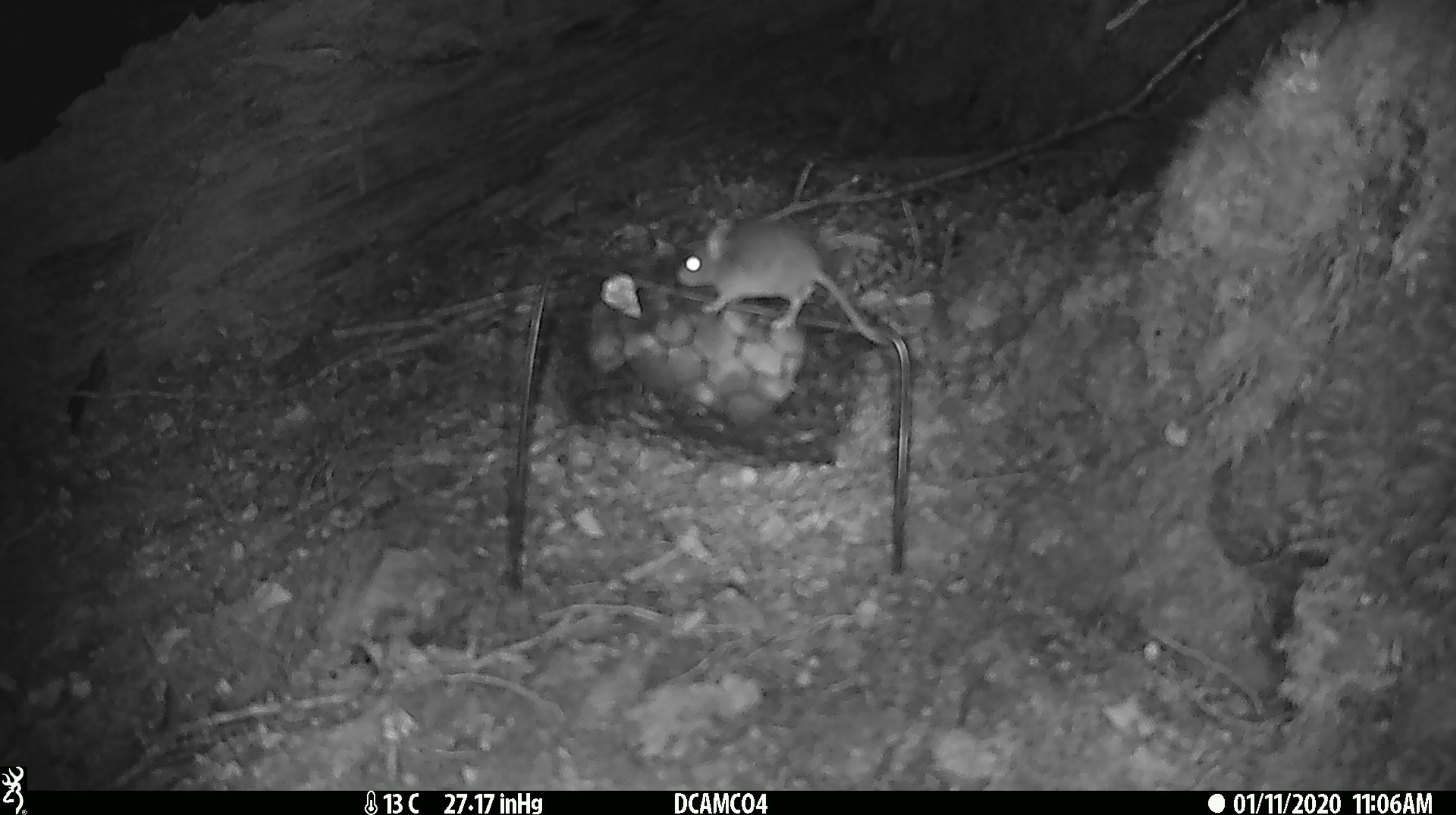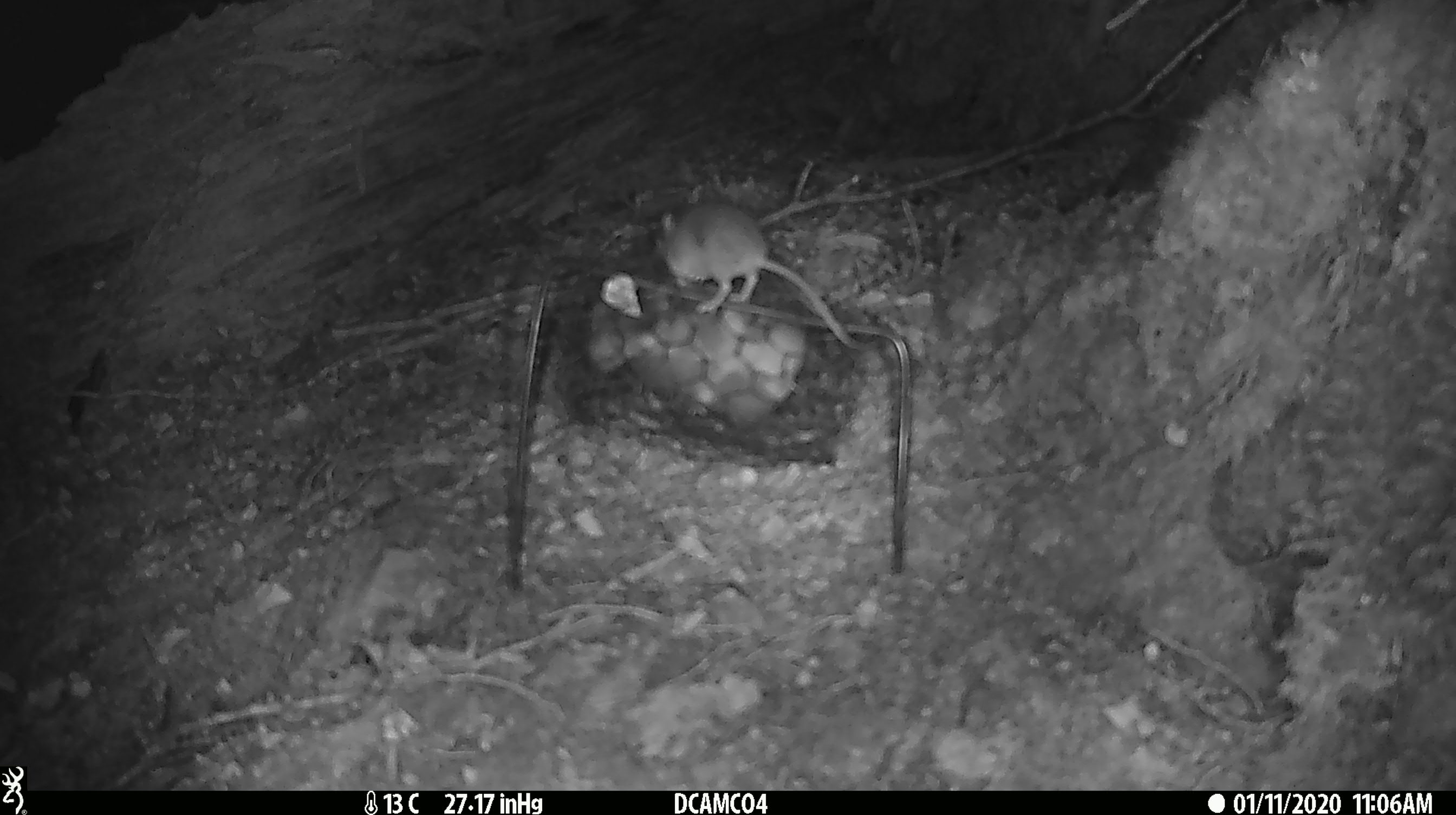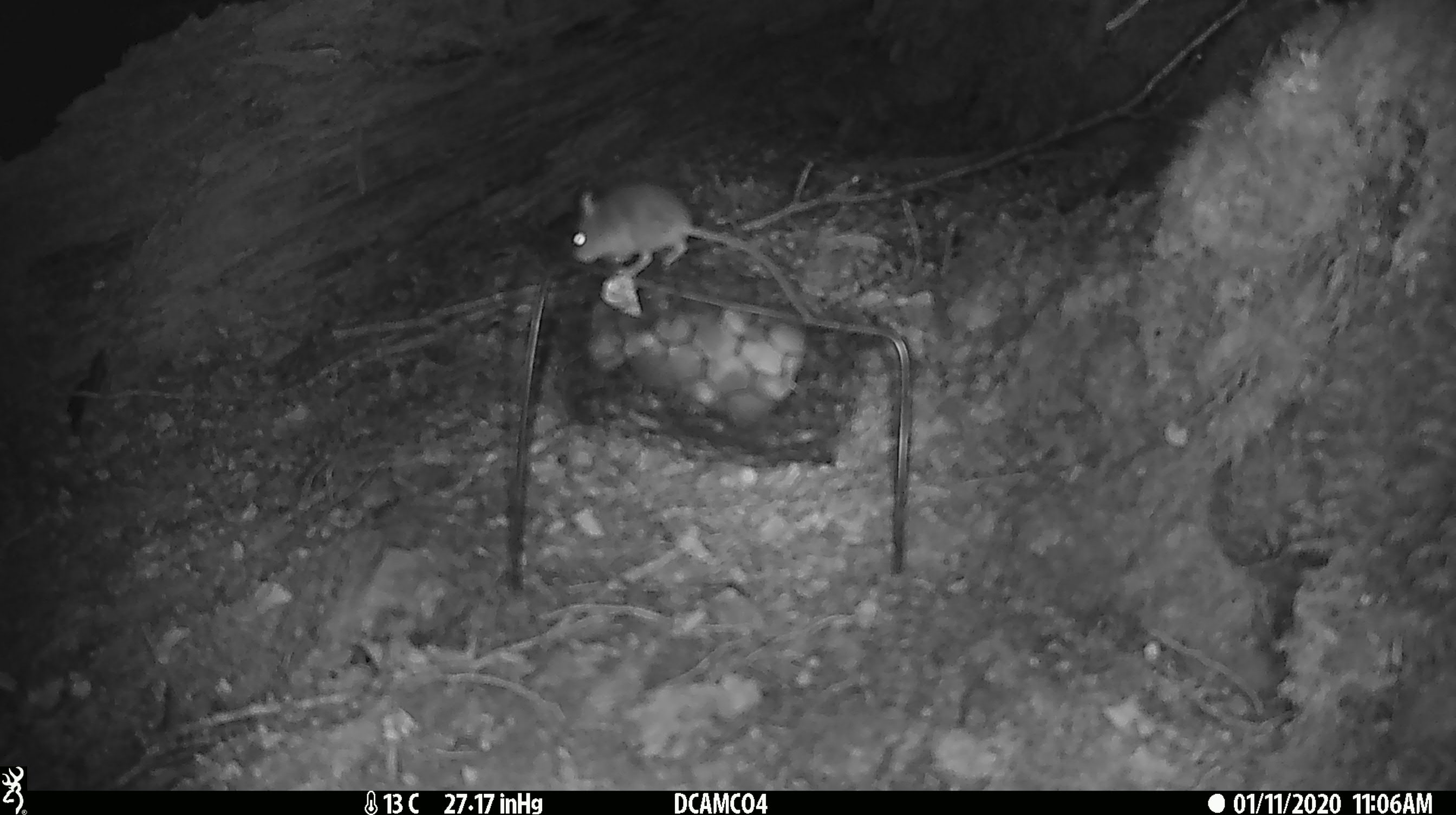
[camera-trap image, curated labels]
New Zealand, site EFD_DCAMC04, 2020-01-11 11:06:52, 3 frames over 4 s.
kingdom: Animalia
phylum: Chordata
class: Mammalia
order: Rodentia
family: Muridae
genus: Mus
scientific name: Mus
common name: mouse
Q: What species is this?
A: Mouse (Mus).